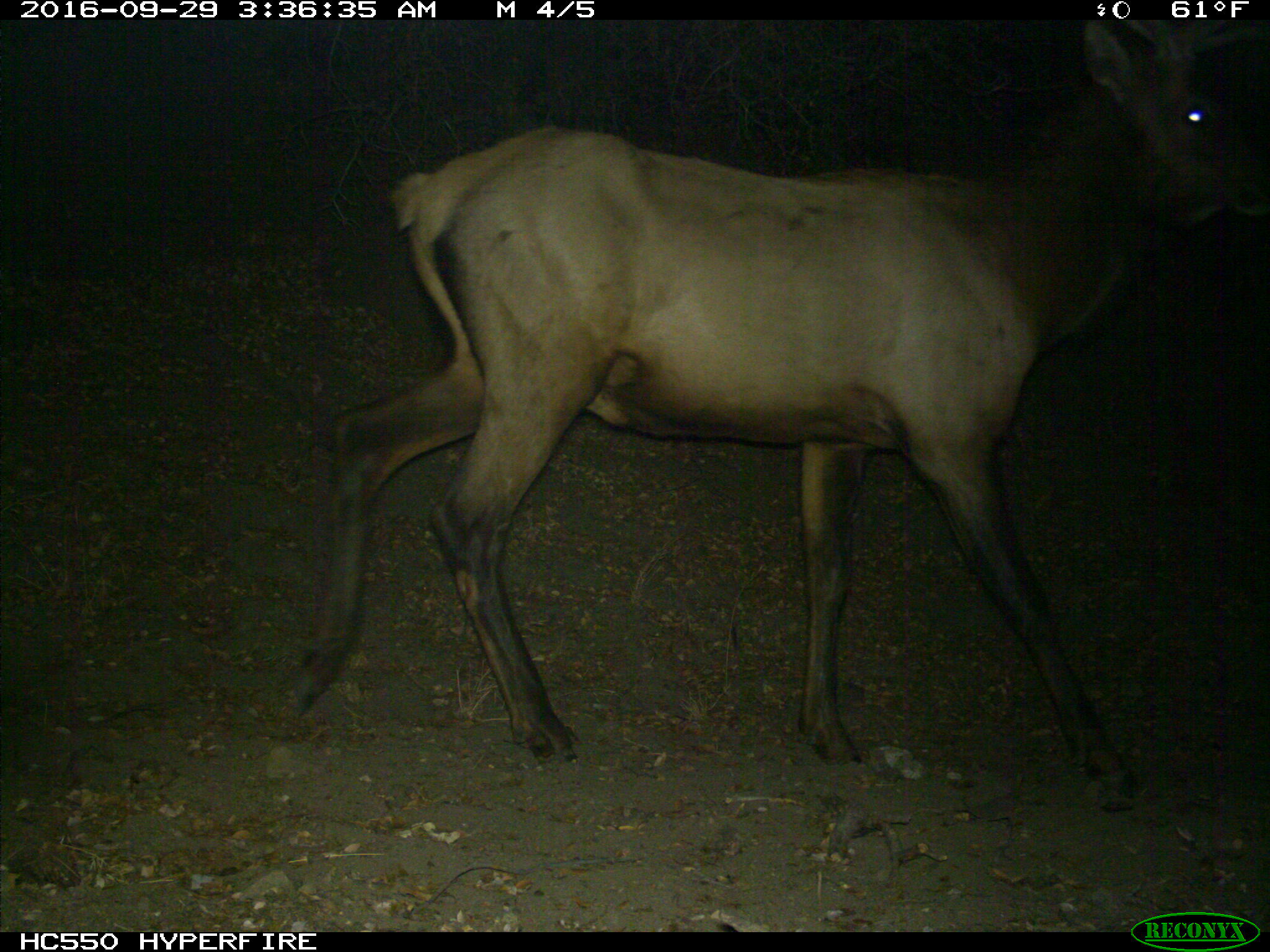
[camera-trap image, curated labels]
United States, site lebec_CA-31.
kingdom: Animalia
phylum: Chordata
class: Mammalia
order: Artiodactyla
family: Cervidae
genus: Cervus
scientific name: Cervus canadensis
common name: elk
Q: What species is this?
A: Cervus canadensis (elk).